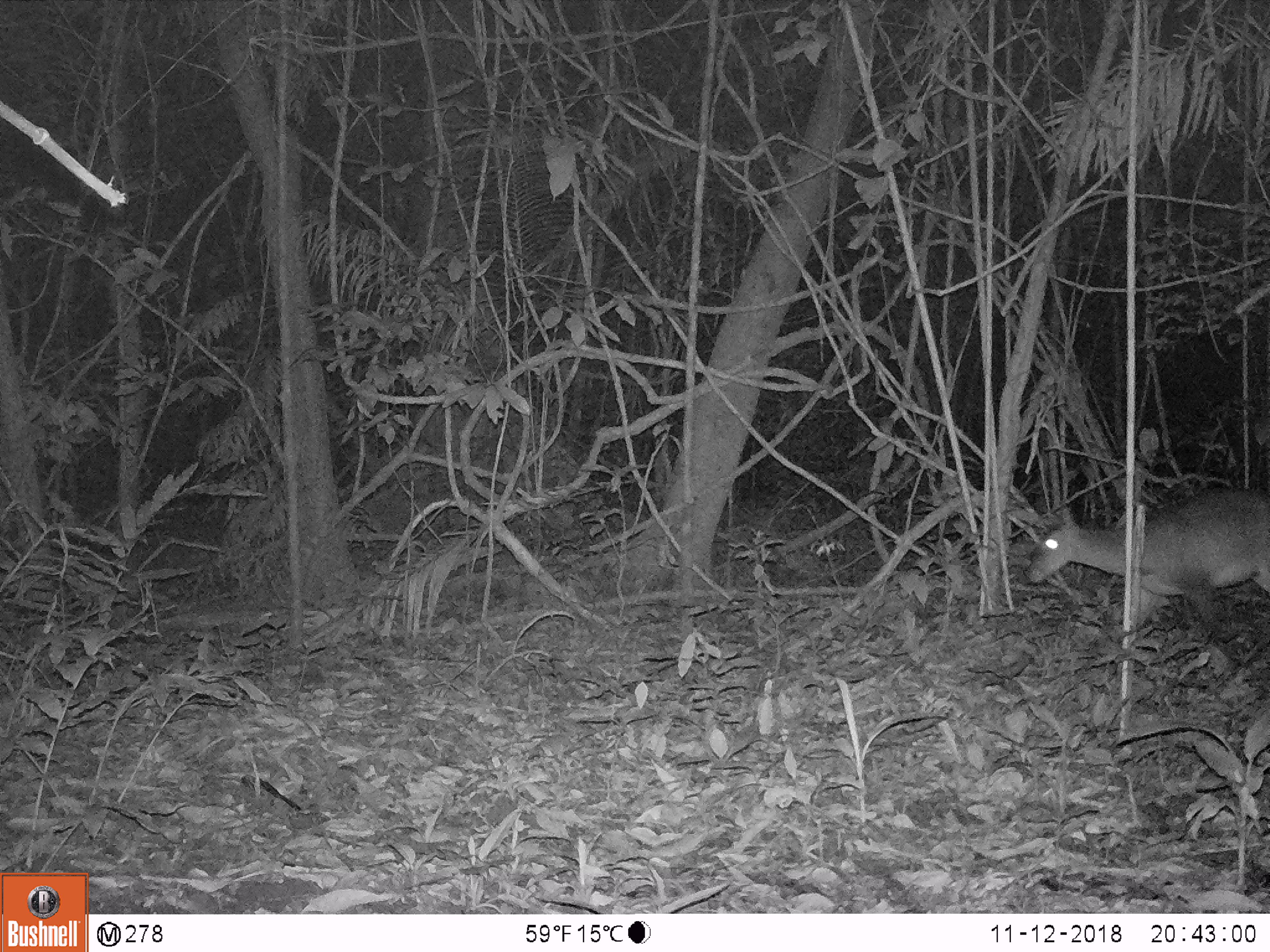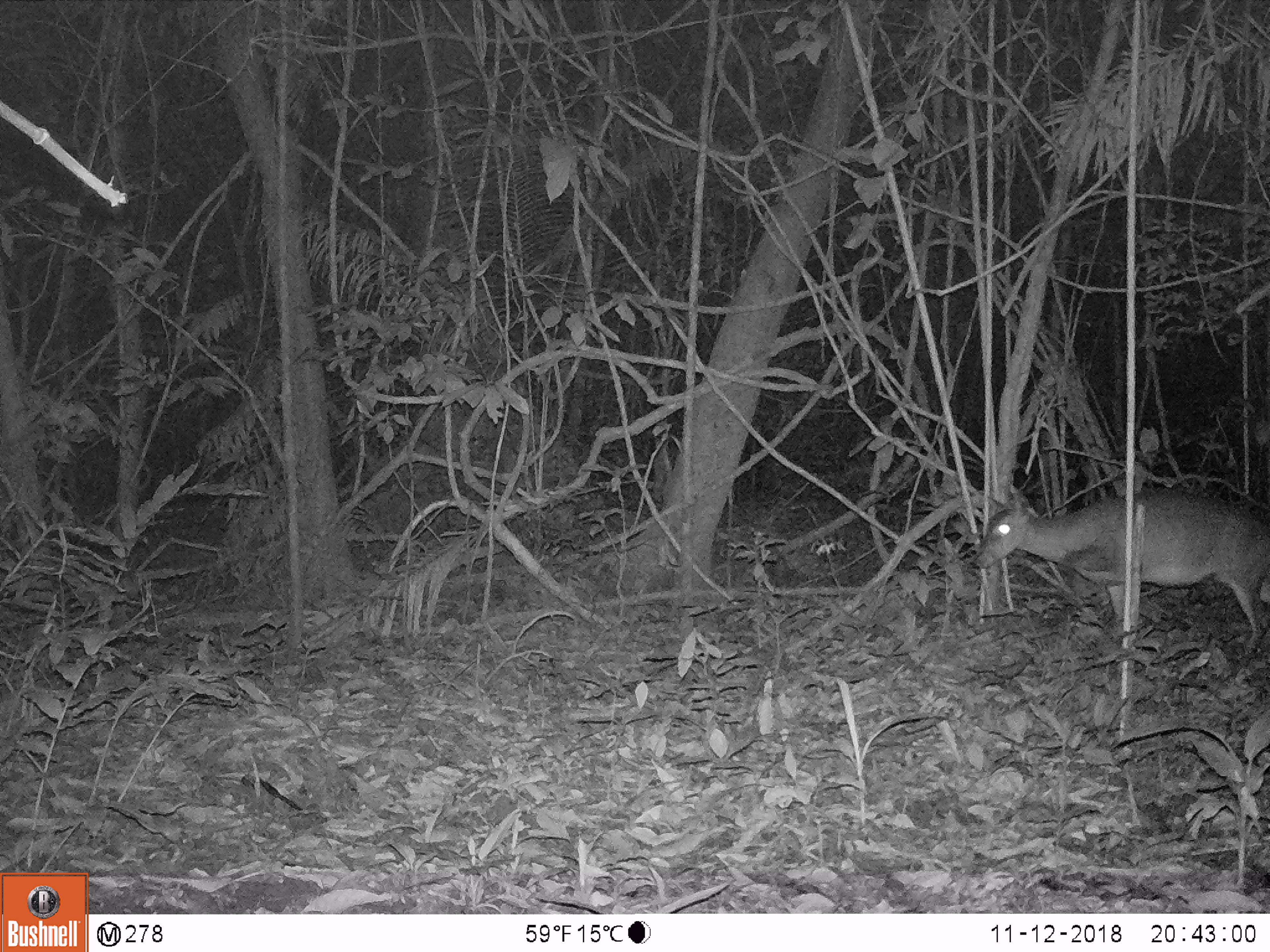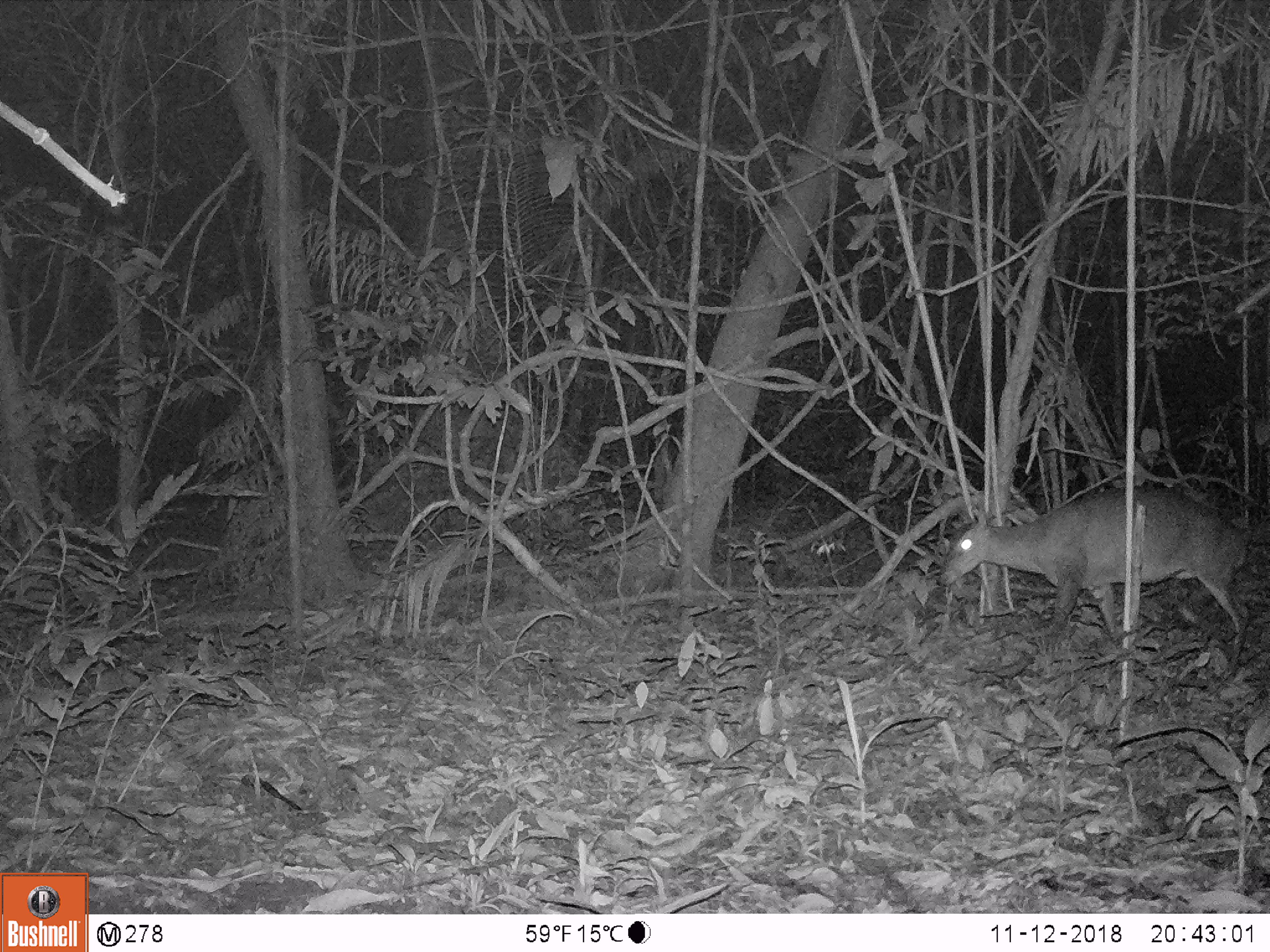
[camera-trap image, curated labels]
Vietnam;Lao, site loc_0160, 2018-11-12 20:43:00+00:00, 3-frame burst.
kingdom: Animalia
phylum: Chordata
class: Mammalia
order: Artiodactyla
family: Cervidae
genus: Muntiacus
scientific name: Muntiacus vuquangensis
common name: large-antlered muntjac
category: large antlered muntjac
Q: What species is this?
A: Large antlered muntjac (large-antlered muntjac) (Muntiacus vuquangensis).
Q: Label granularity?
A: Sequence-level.